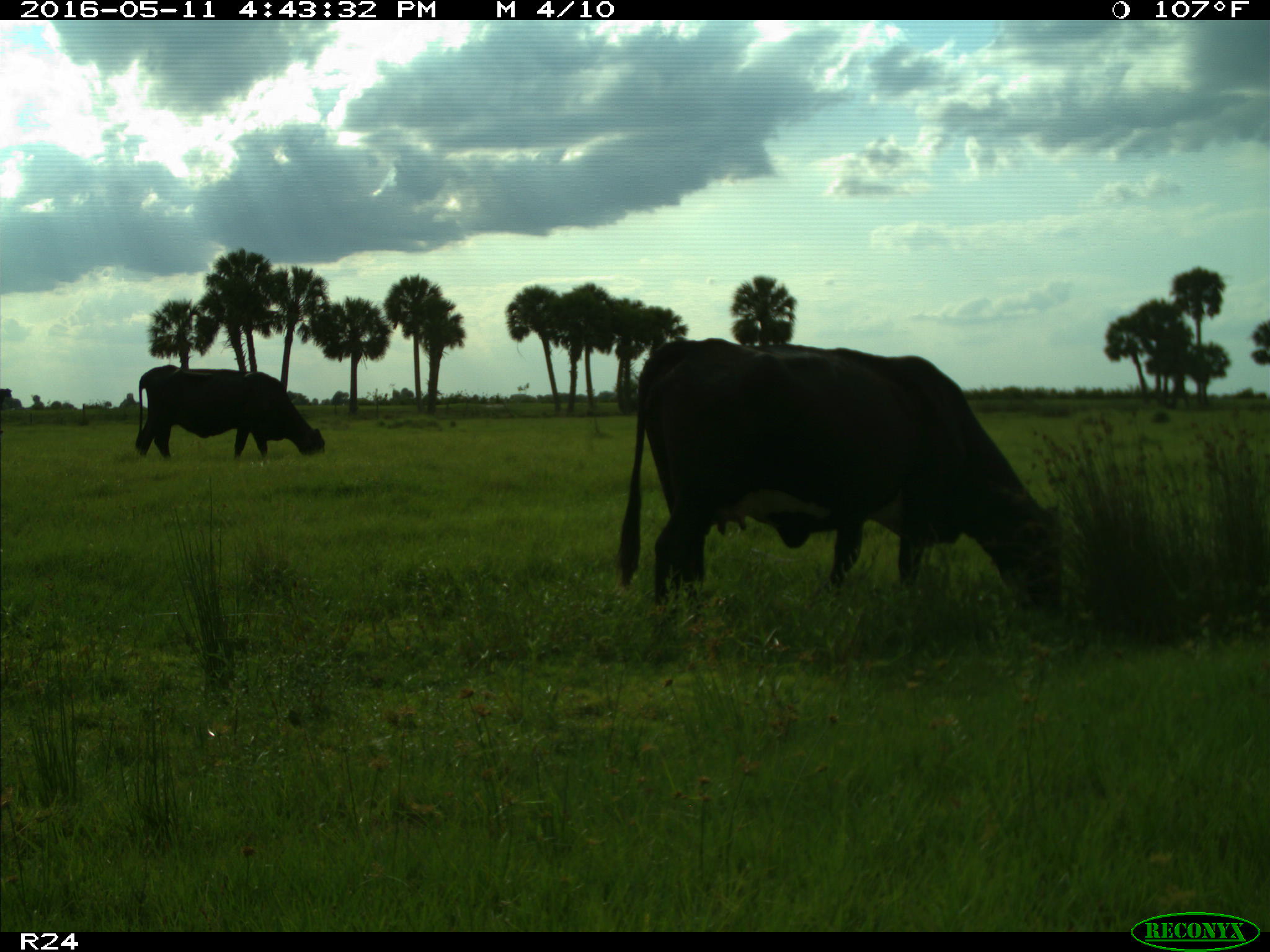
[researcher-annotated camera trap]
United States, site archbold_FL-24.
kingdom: Animalia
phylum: Chordata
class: Mammalia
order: Artiodactyla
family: Bovidae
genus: Bos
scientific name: Bos taurus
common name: domestic cow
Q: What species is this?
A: Bos taurus (domestic cow).